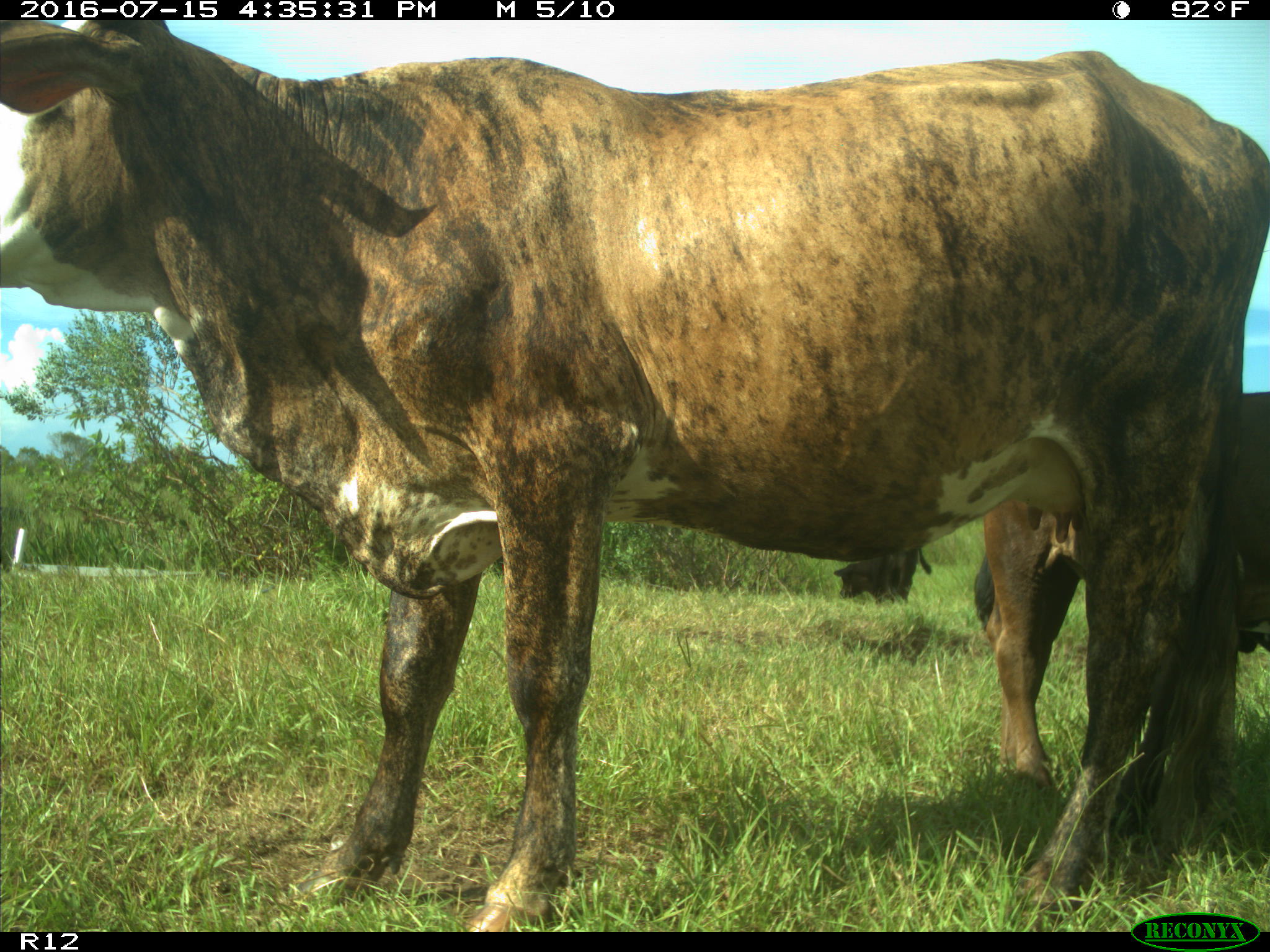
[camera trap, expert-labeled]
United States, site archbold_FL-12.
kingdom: Animalia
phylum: Chordata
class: Mammalia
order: Artiodactyla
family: Bovidae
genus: Bos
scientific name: Bos taurus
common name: domestic cow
Bos taurus (domestic cow).